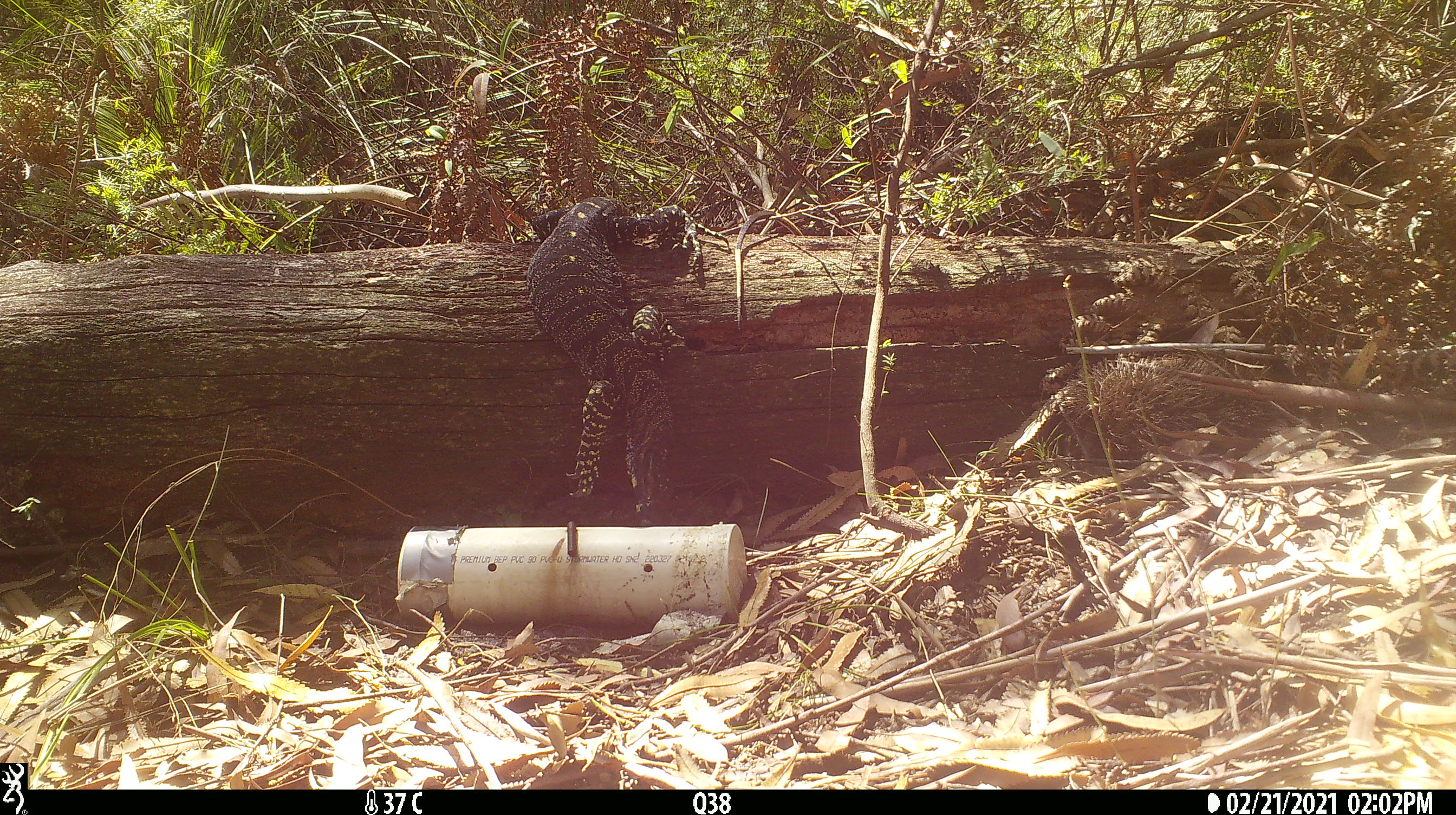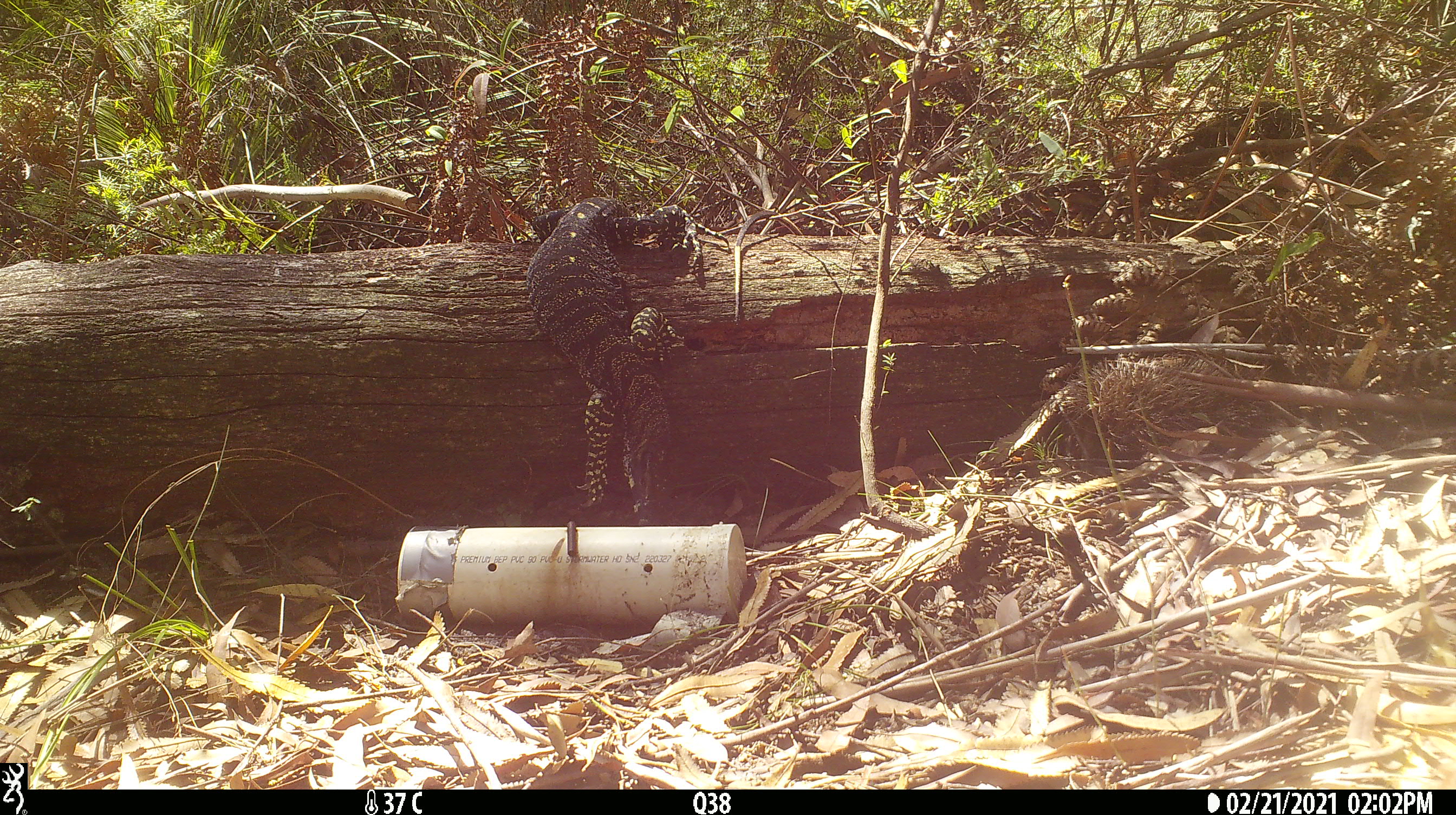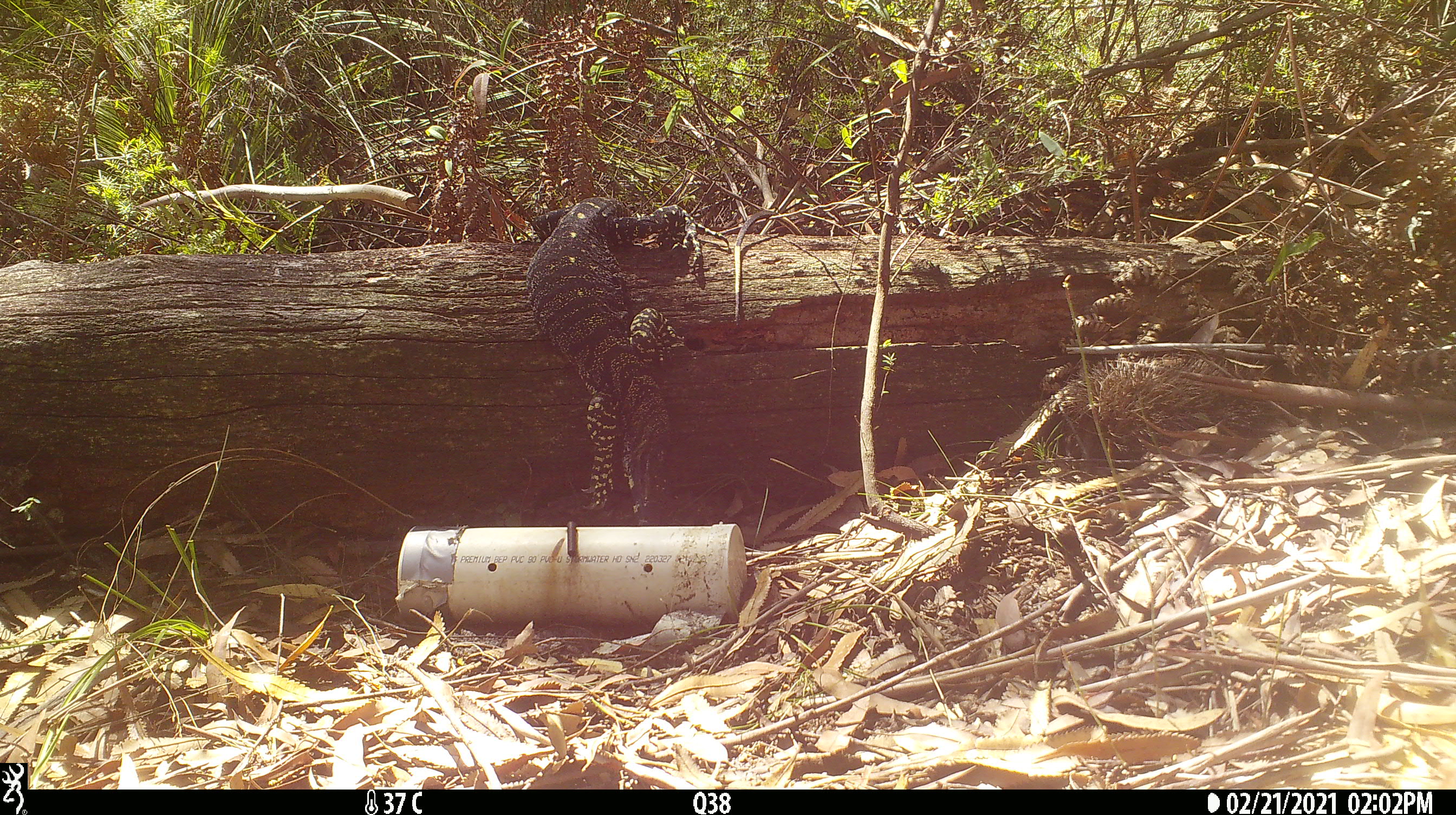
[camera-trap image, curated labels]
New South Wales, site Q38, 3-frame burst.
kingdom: Animalia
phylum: Chordata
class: Reptilia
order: Squamata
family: Varanidae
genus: Varanus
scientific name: Varanus varius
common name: lace monitor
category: goanna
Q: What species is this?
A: Goanna (lace monitor) (Varanus varius).